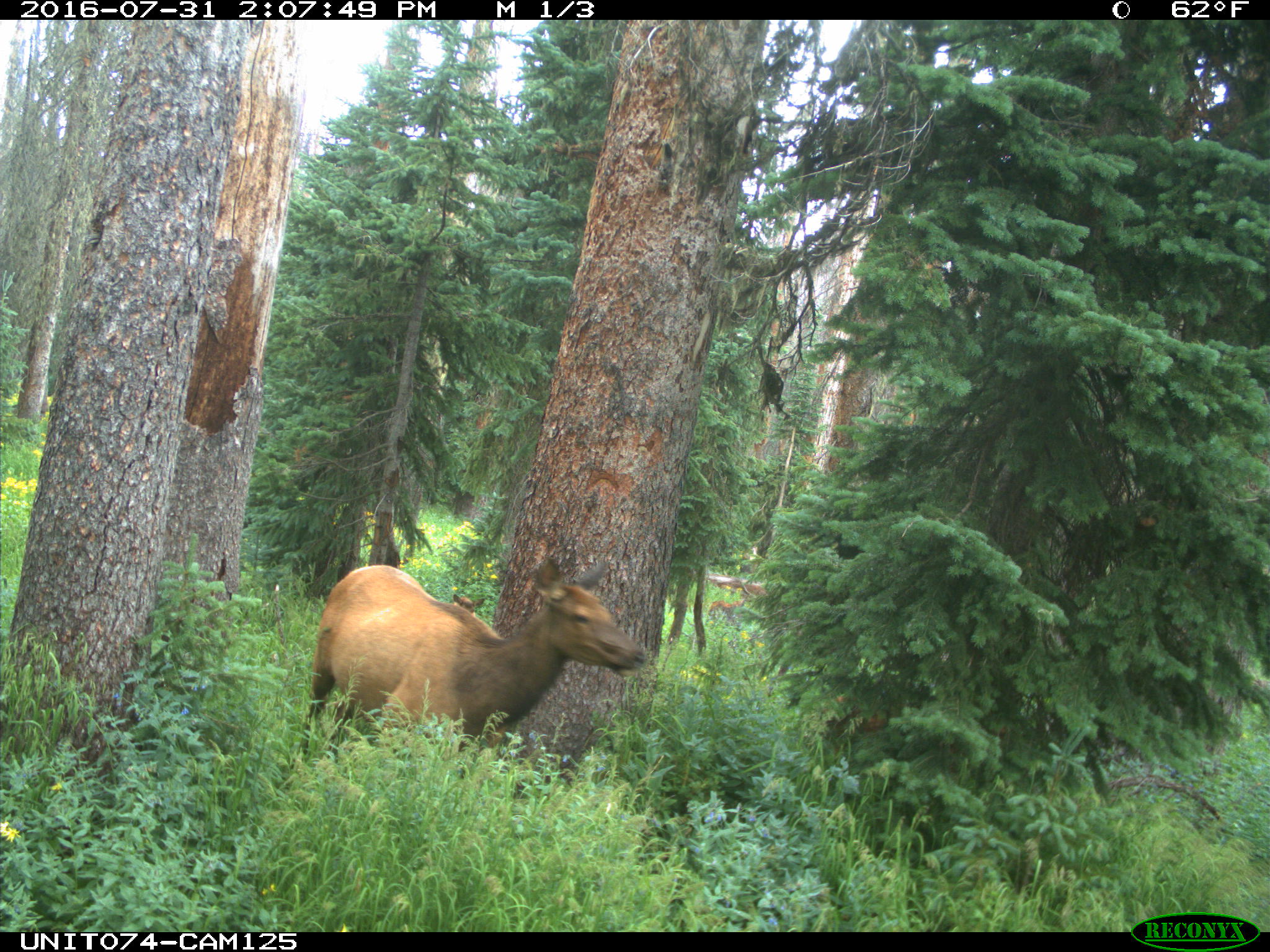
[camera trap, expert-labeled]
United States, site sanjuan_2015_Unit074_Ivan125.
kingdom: Animalia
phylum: Chordata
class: Mammalia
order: Artiodactyla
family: Cervidae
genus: Cervus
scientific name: Cervus elaphus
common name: red deer